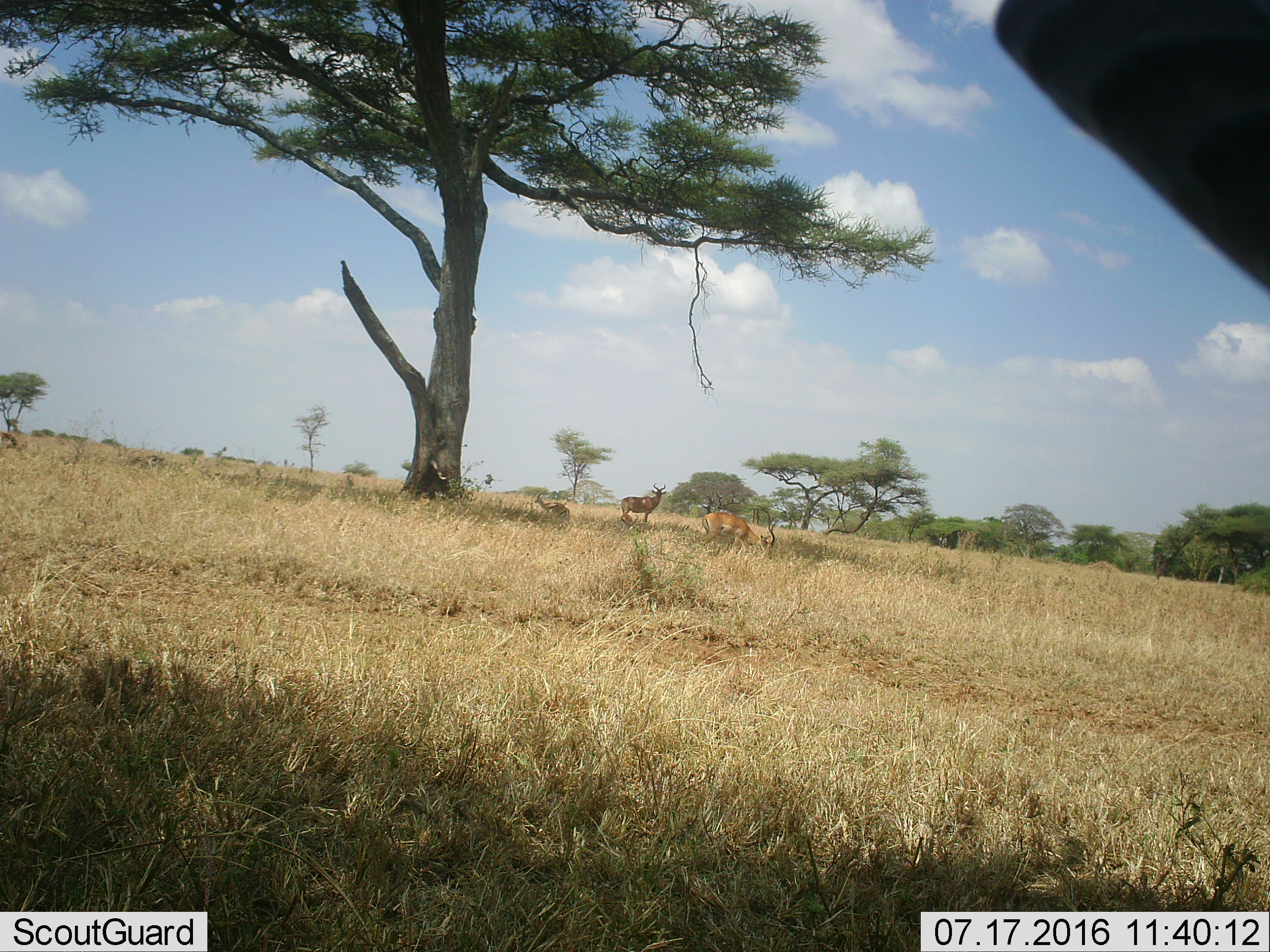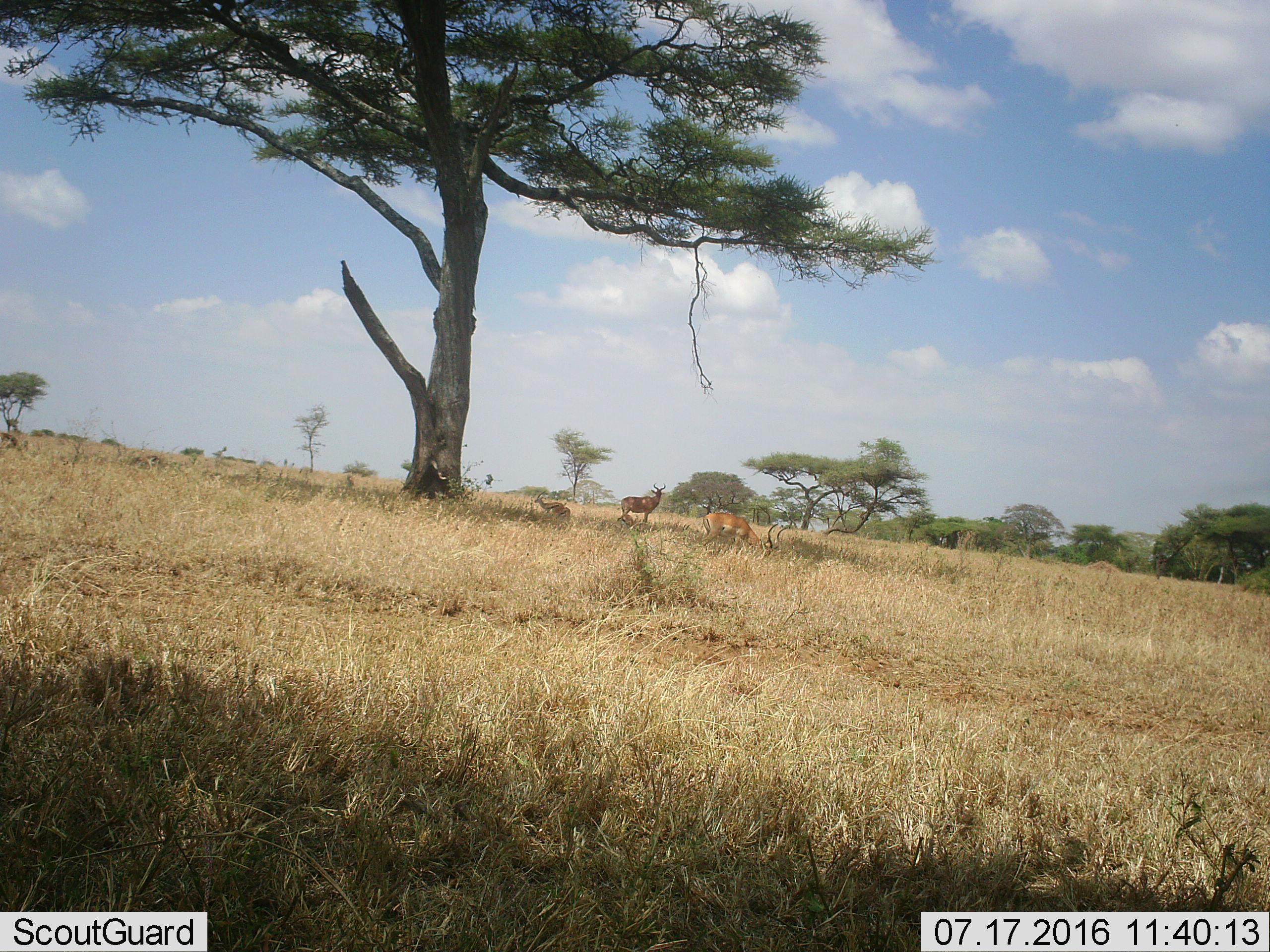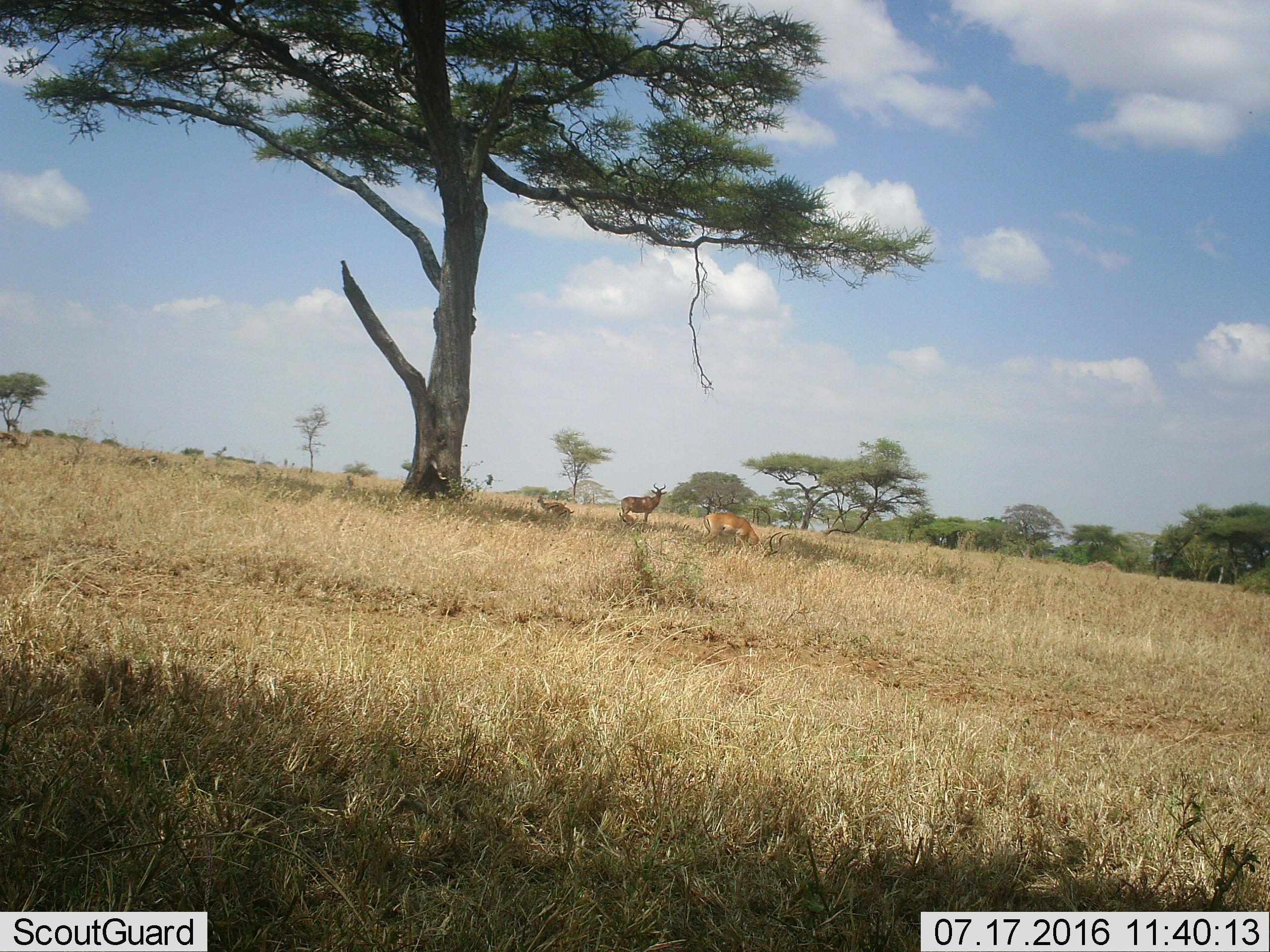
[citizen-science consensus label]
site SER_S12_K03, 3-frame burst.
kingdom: Animalia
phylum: Chordata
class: Mammalia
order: Artiodactyla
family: Bovidae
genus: Alcelaphus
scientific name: Alcelaphus buselaphus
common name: hartebeest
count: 2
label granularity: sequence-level